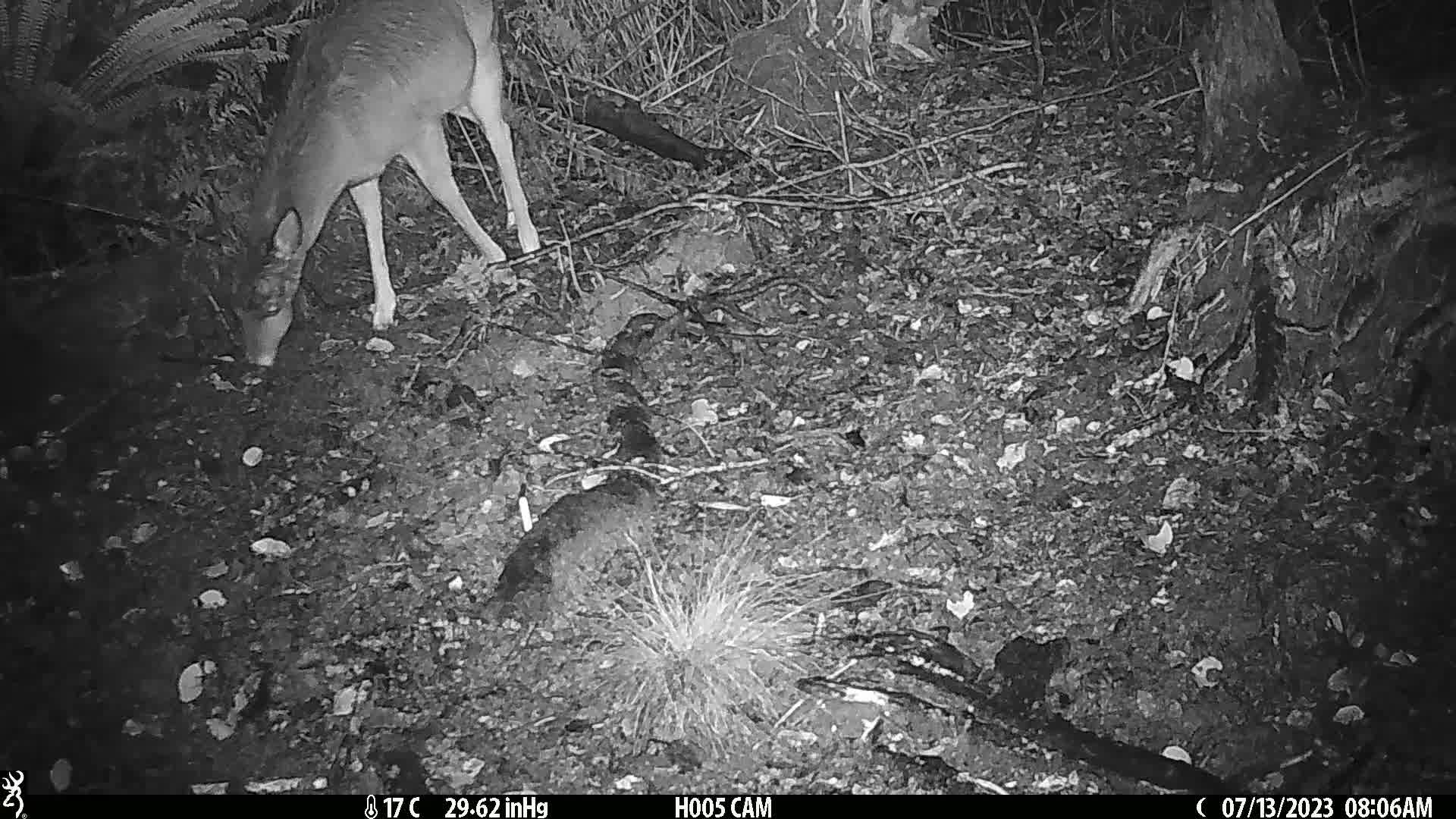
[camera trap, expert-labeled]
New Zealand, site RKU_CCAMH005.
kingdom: Animalia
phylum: Chordata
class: Mammalia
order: Artiodactyla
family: Cervidae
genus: Odocoileus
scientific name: Odocoileus virginianus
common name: white-tailed deer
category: white tailed deer